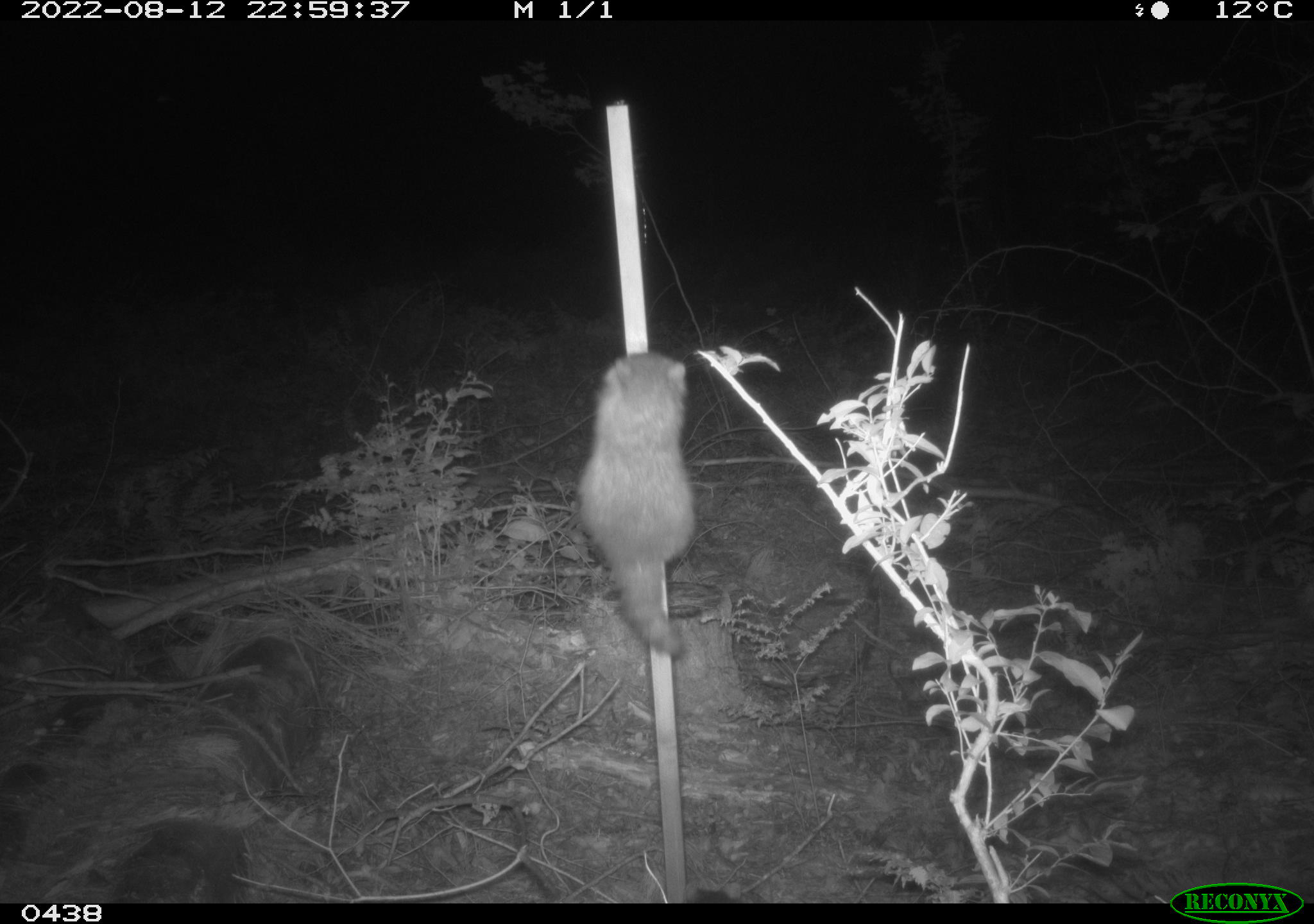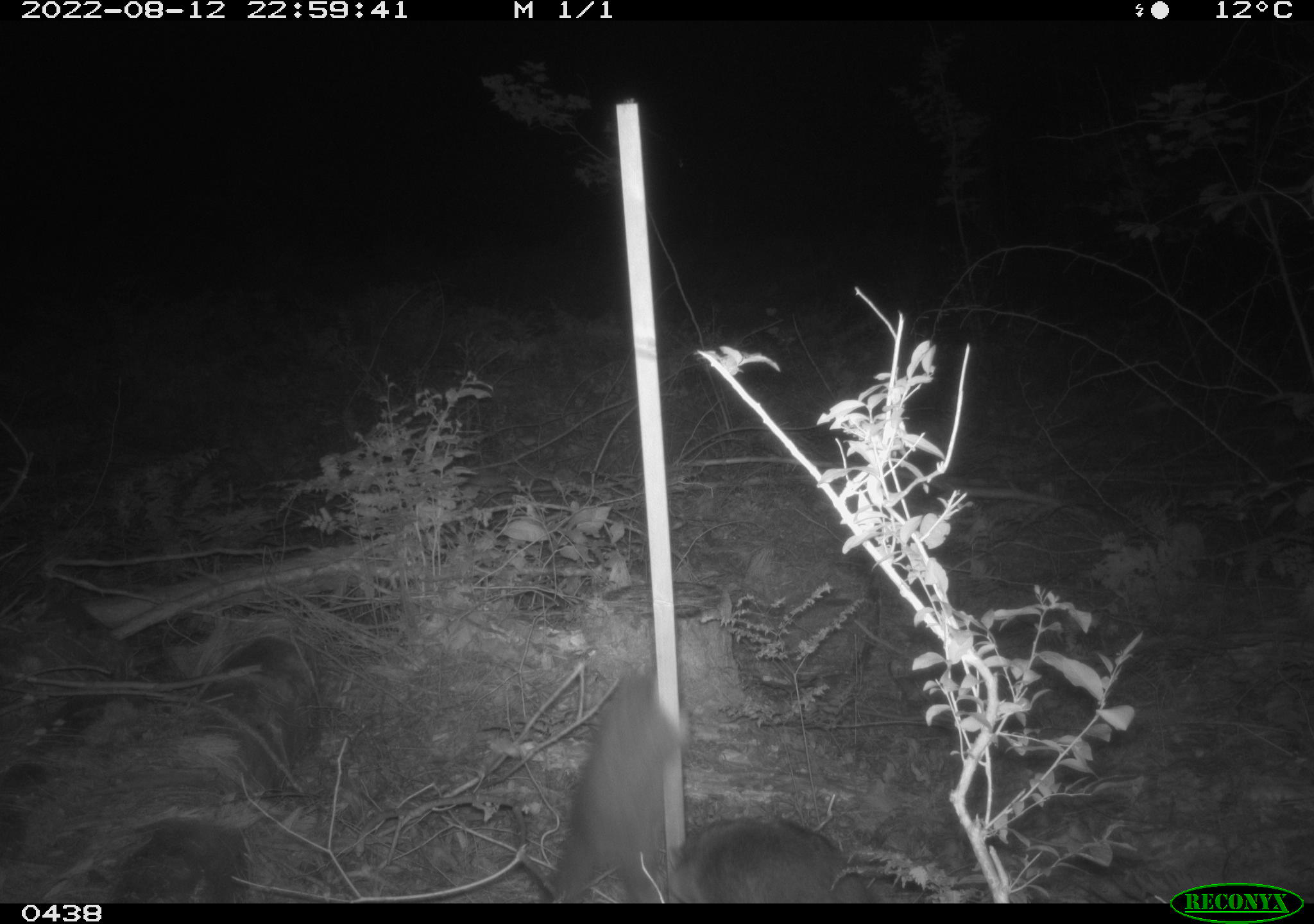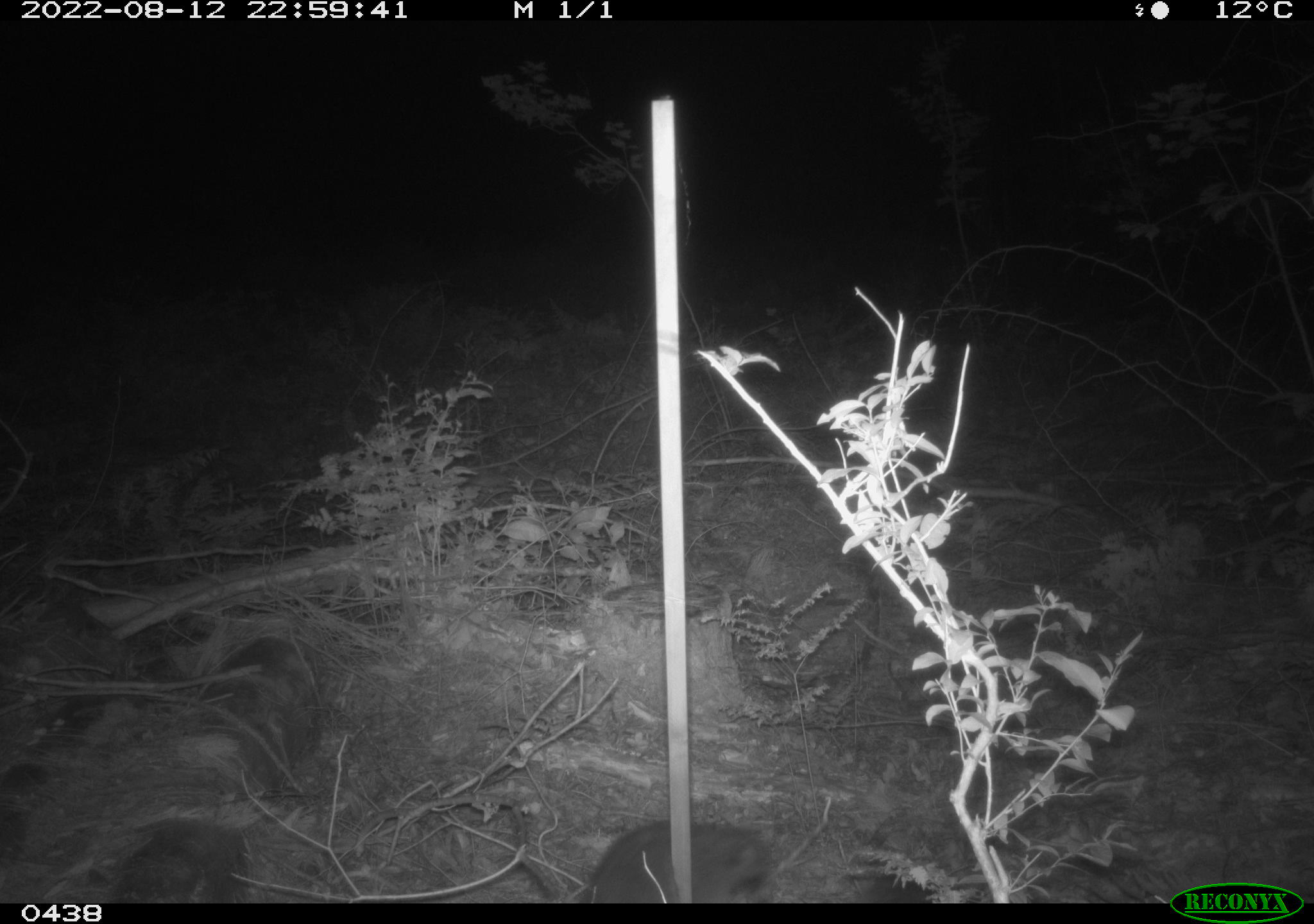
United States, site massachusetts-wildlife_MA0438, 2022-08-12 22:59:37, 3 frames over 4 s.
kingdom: Animalia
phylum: Chordata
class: Mammalia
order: Carnivora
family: Procyonidae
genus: Procyon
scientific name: Procyon lotor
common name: raccoon